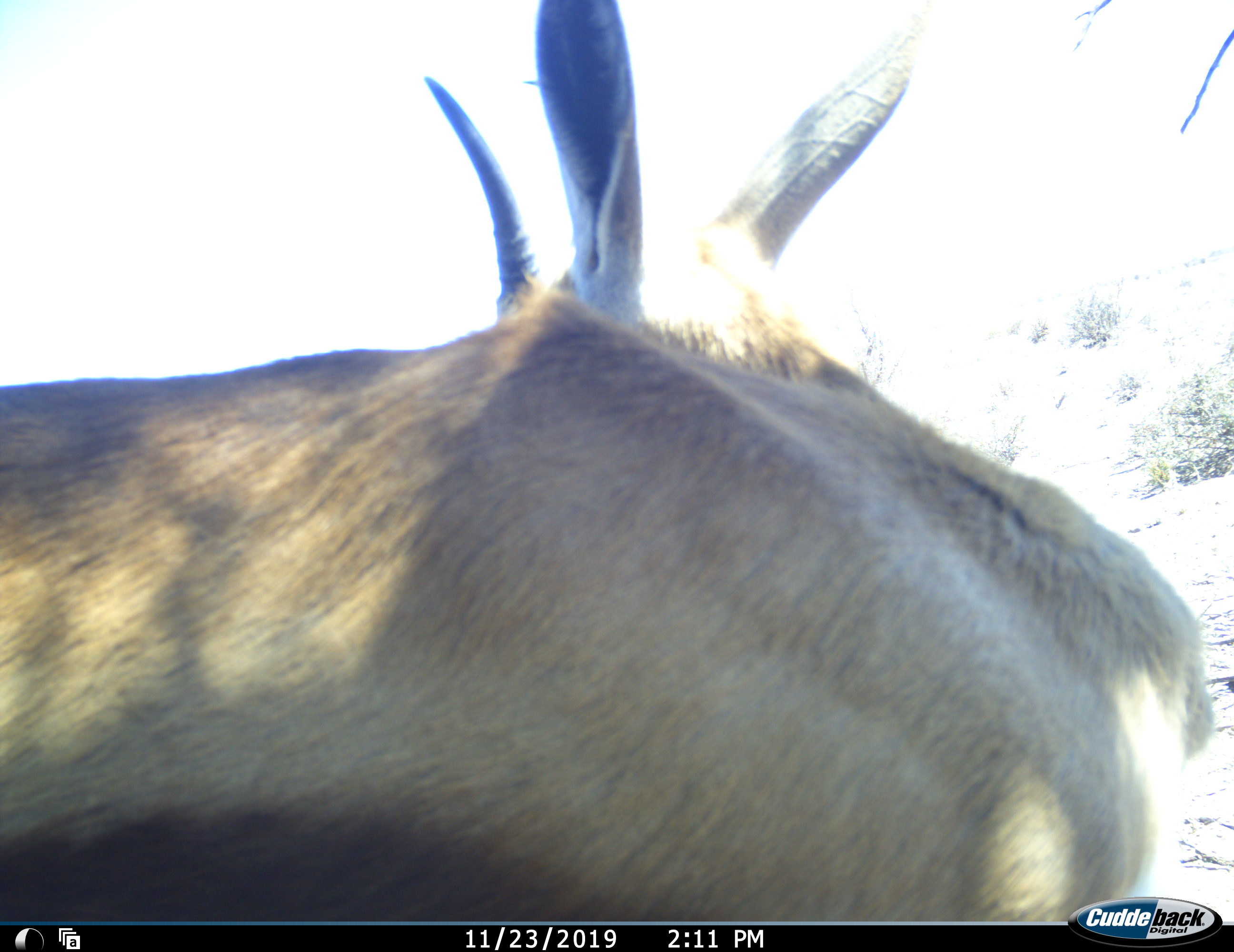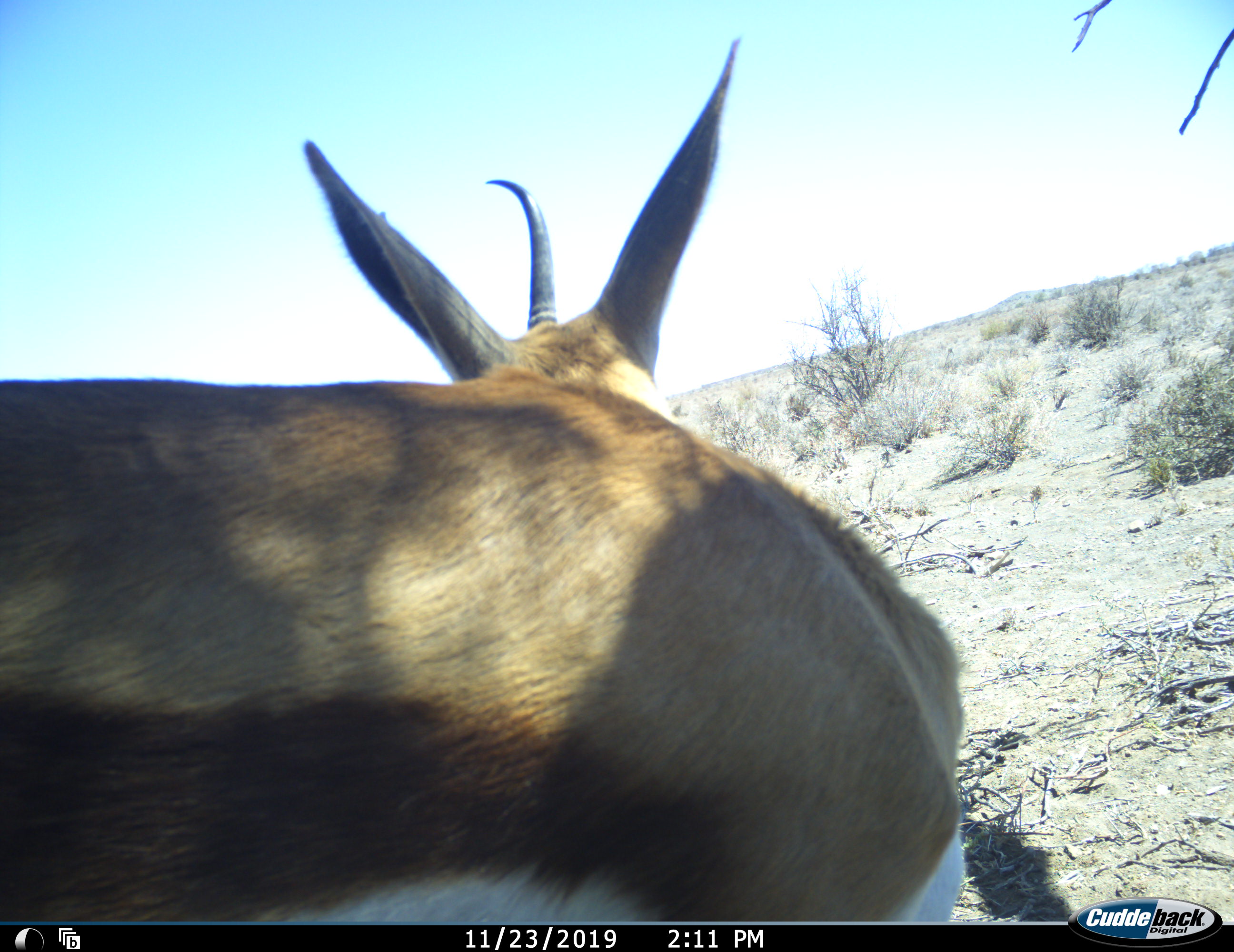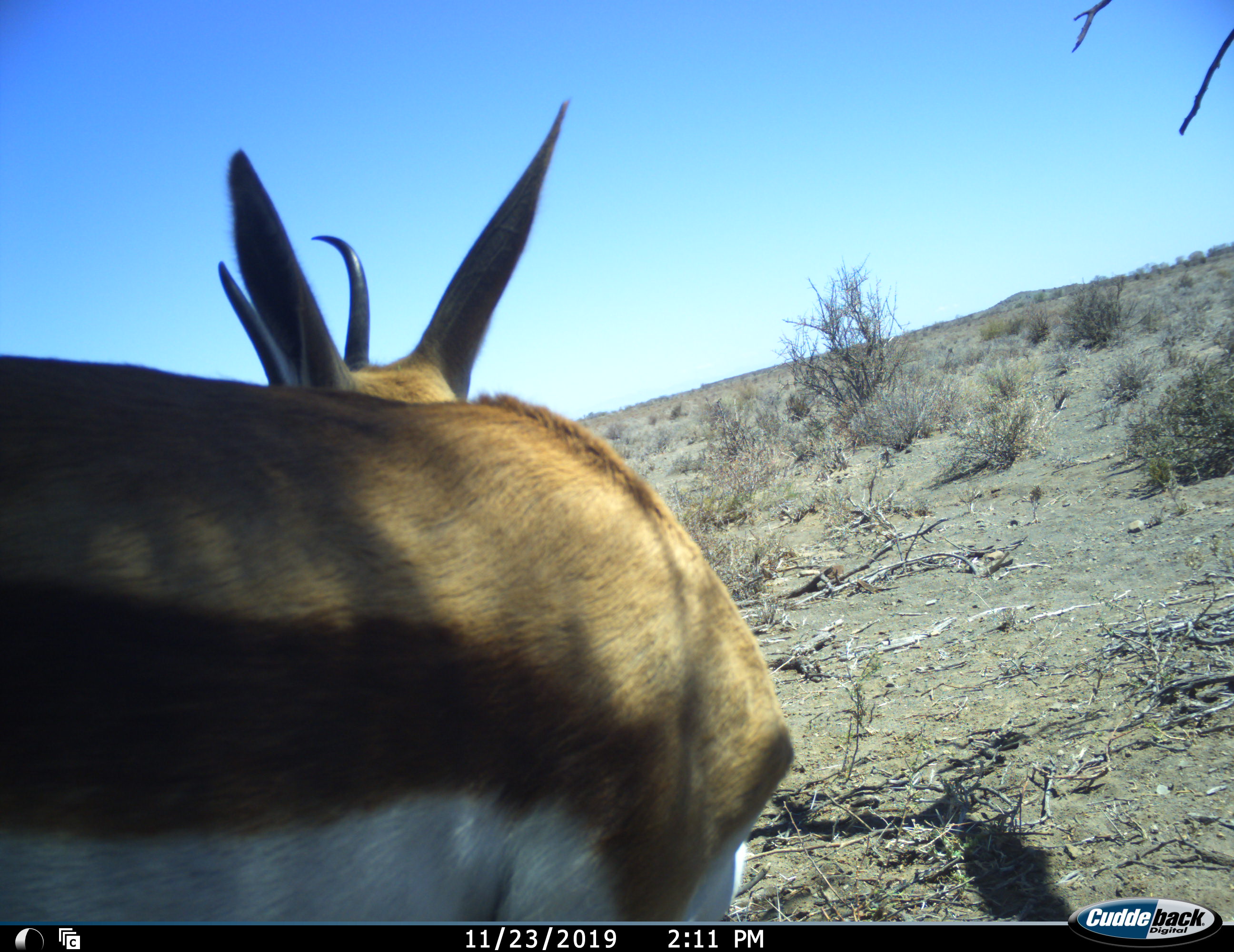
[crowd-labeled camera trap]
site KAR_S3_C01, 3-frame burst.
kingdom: Animalia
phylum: Chordata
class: Mammalia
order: Artiodactyla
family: Bovidae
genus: Antidorcas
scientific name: Antidorcas marsupialis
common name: springbok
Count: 1.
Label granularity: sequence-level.